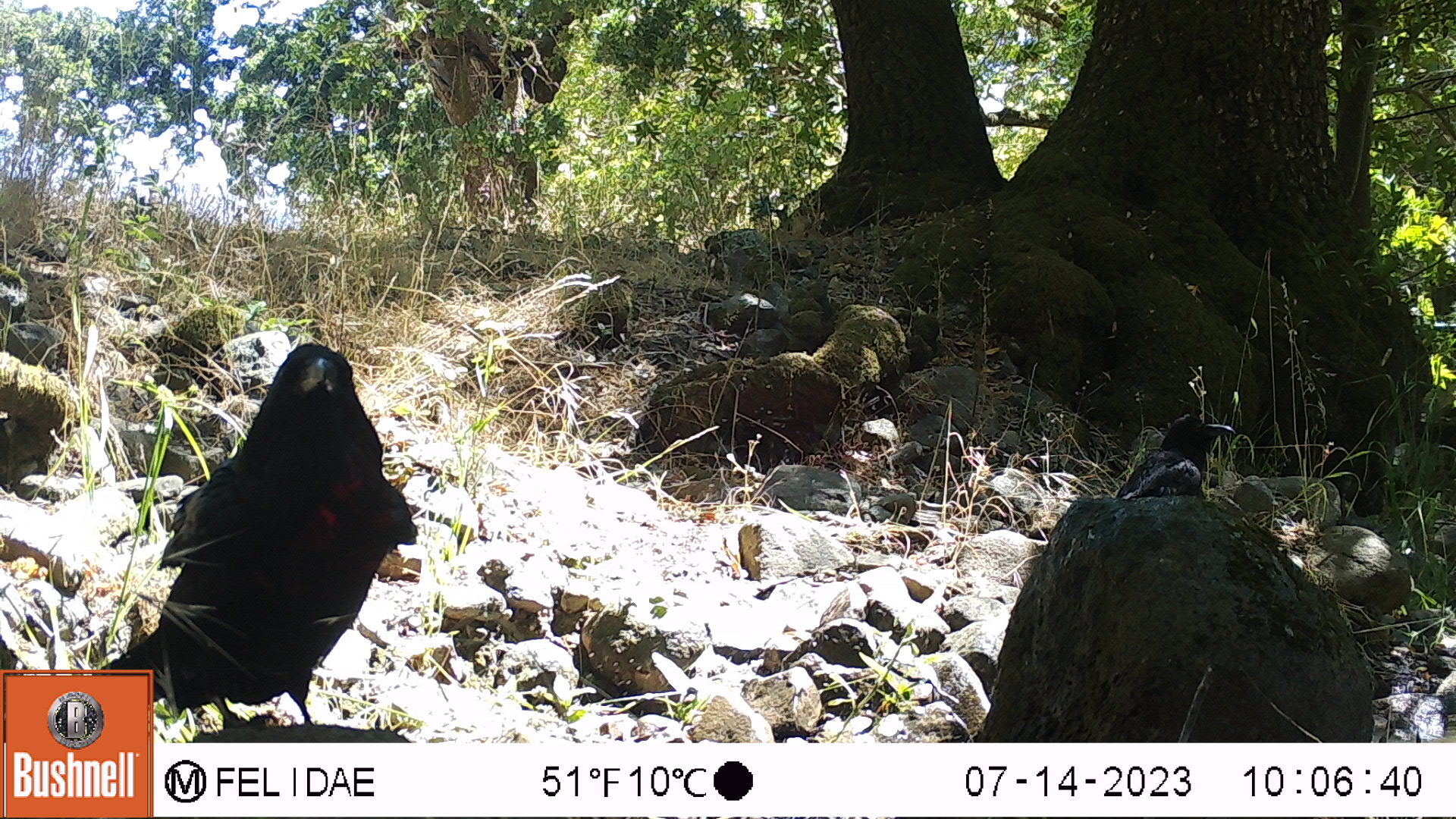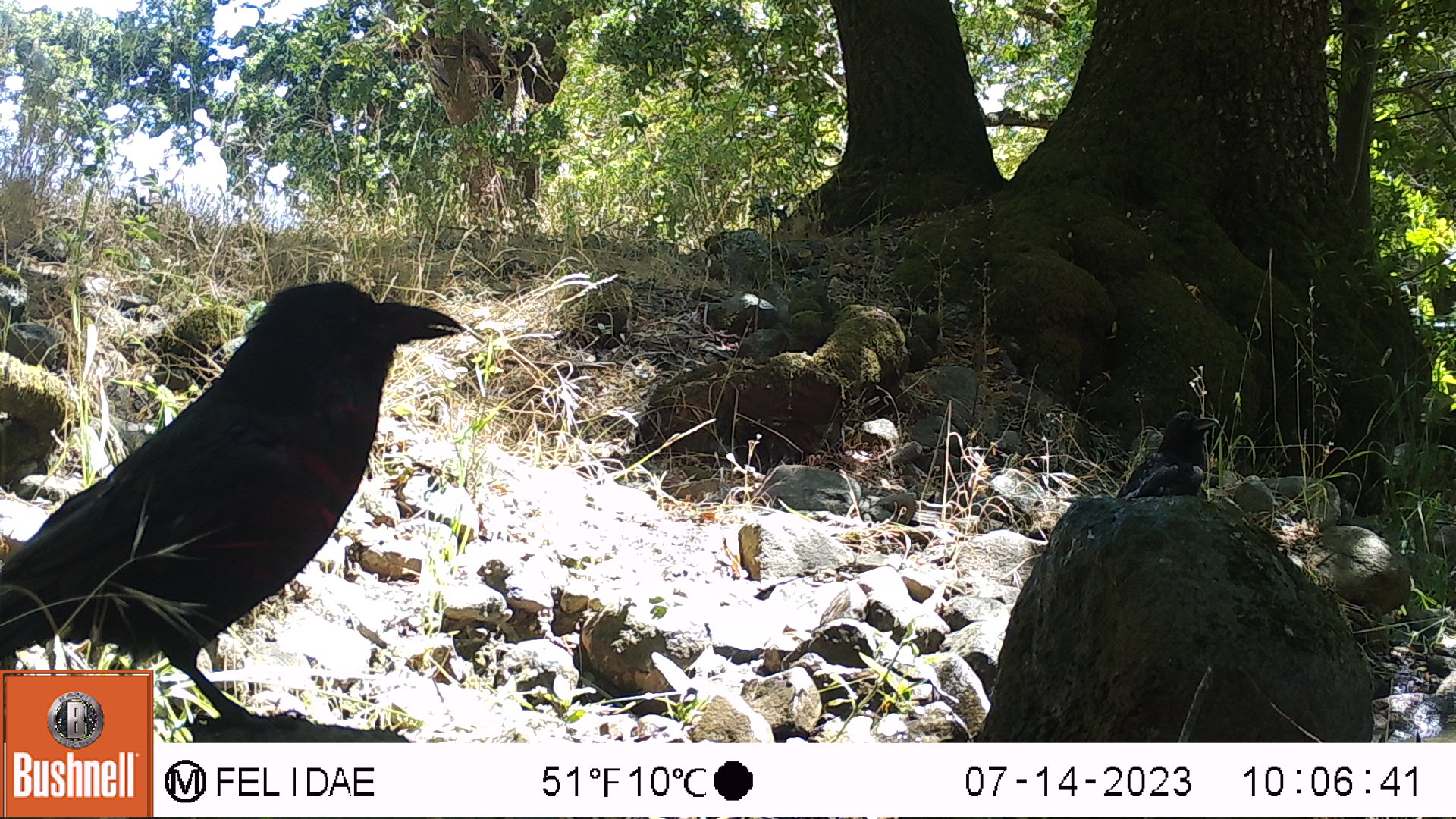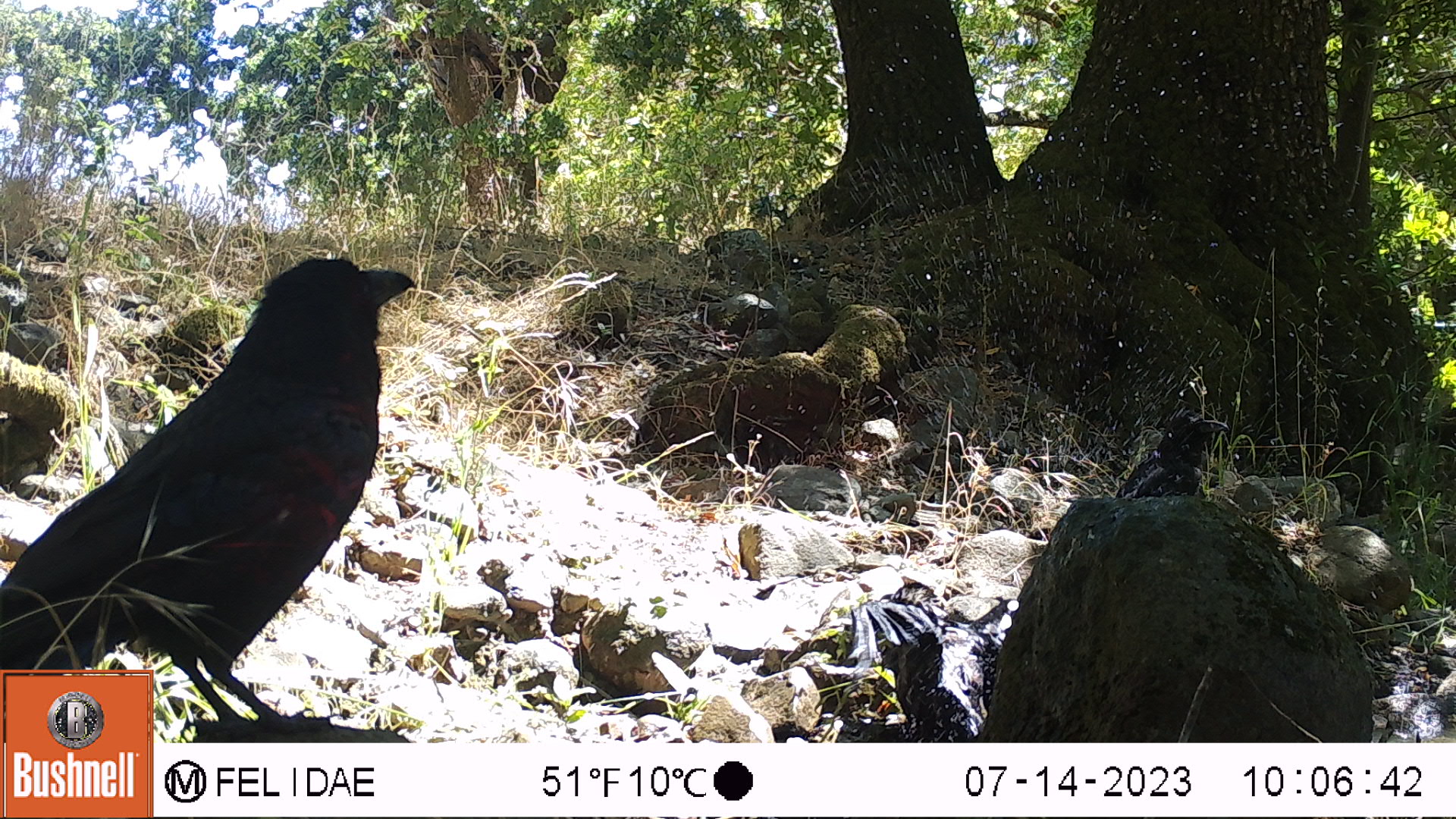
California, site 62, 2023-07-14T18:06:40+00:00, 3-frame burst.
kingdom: Animalia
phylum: Chordata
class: Aves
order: Passeriformes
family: Corvidae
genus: Corvus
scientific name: Corvus brachyrhynchos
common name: american crow